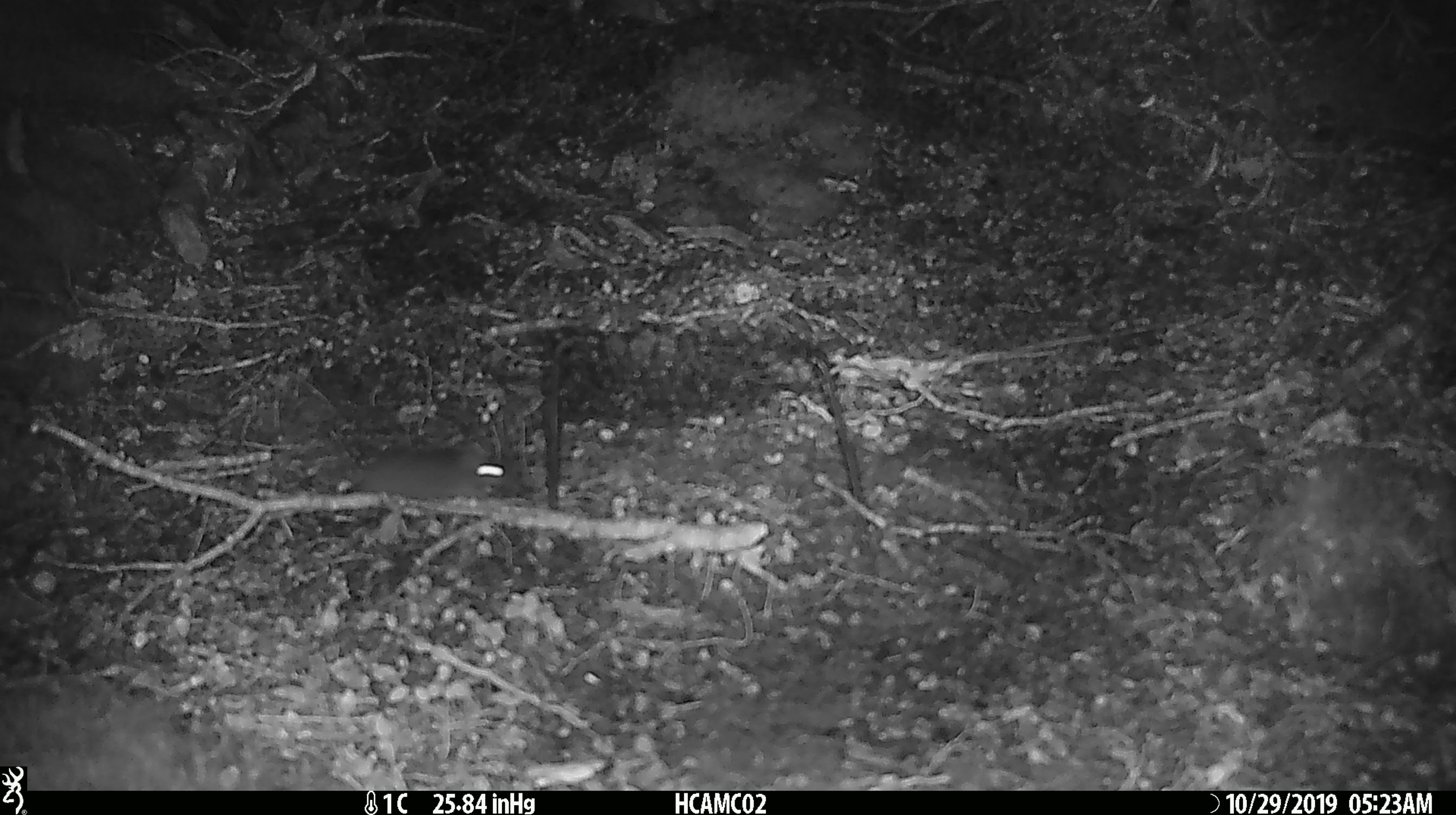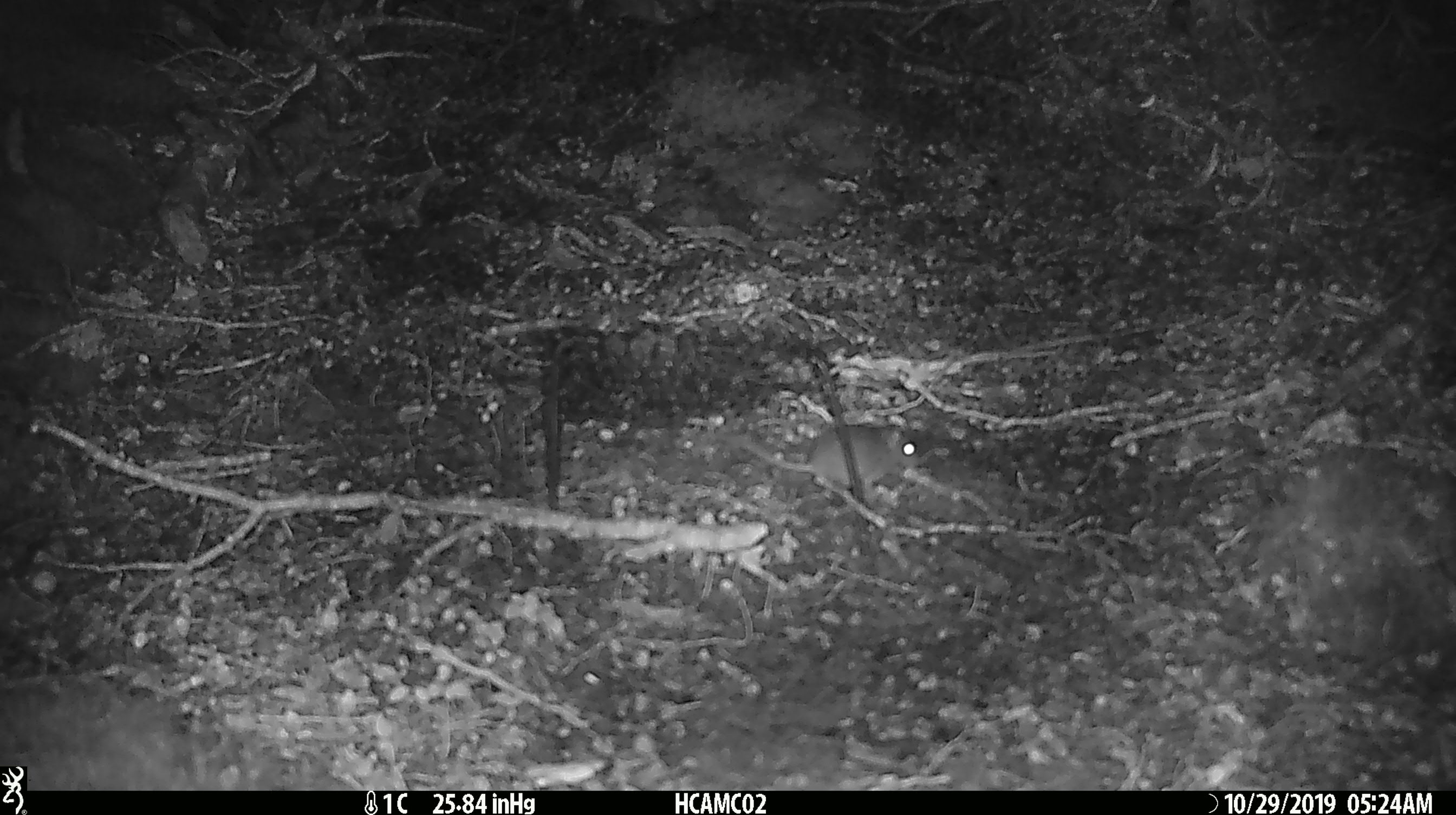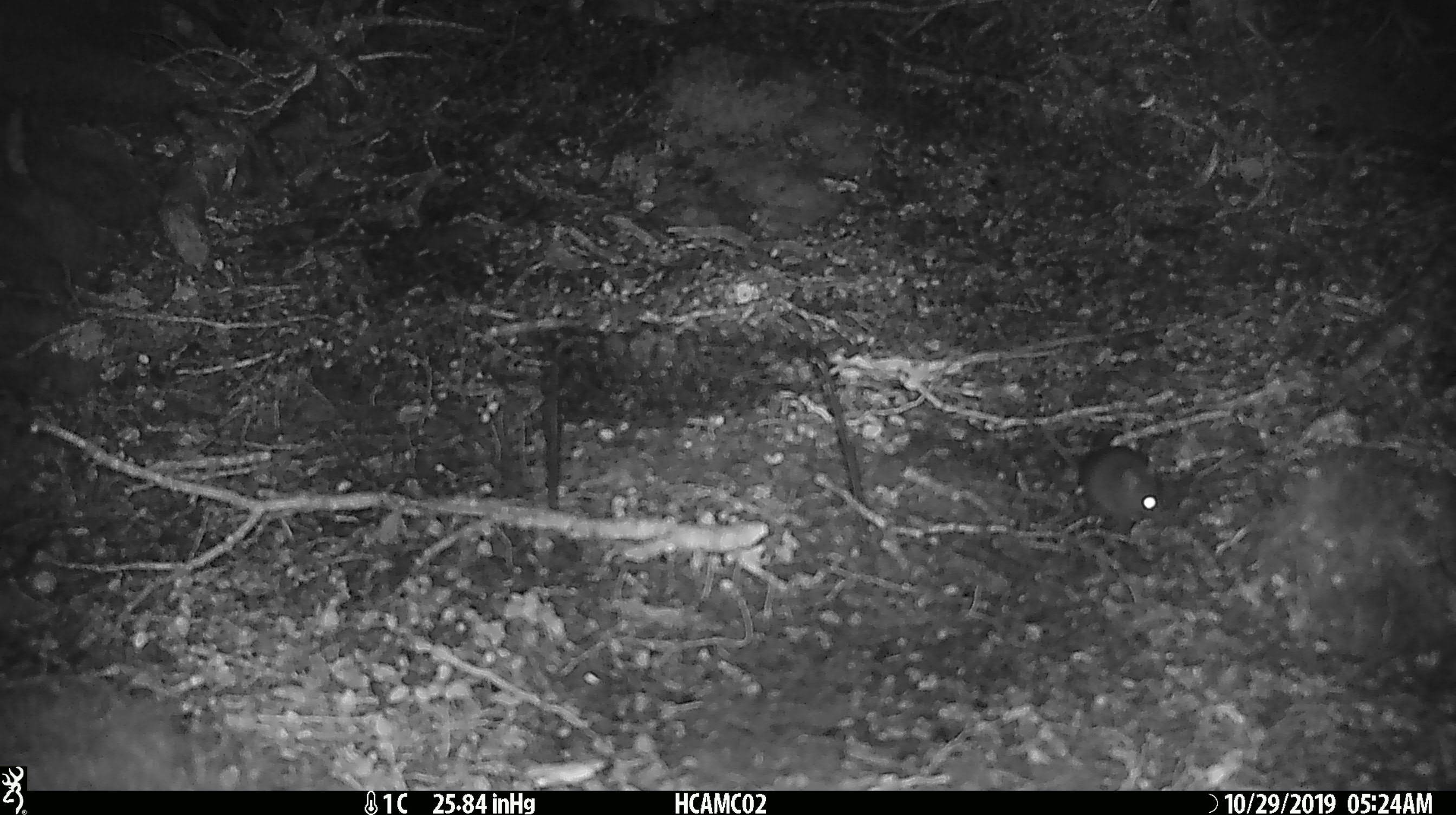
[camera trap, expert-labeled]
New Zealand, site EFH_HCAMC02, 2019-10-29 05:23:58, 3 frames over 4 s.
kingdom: Animalia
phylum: Chordata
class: Mammalia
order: Rodentia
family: Muridae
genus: Mus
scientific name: Mus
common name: mouse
Mouse (Mus).